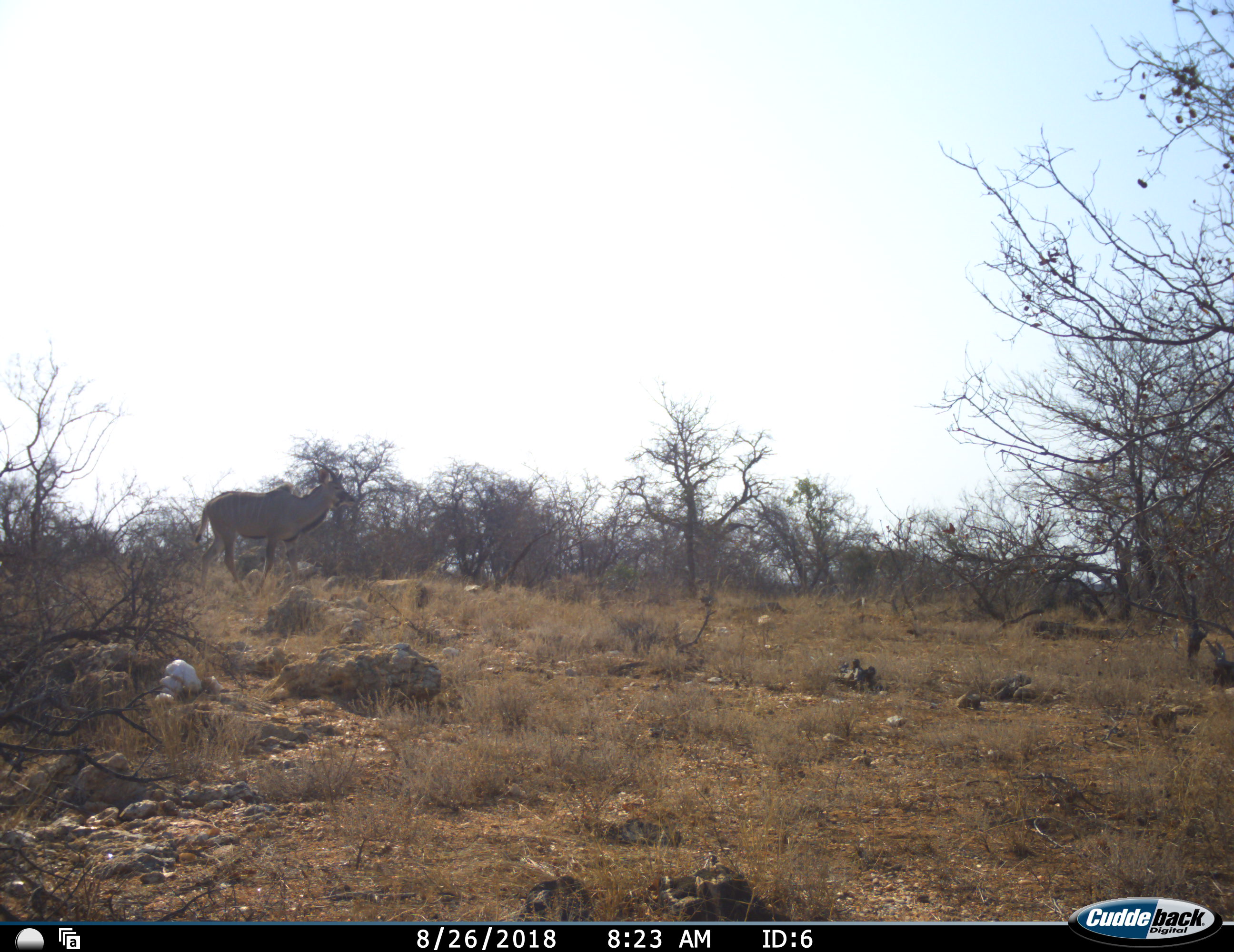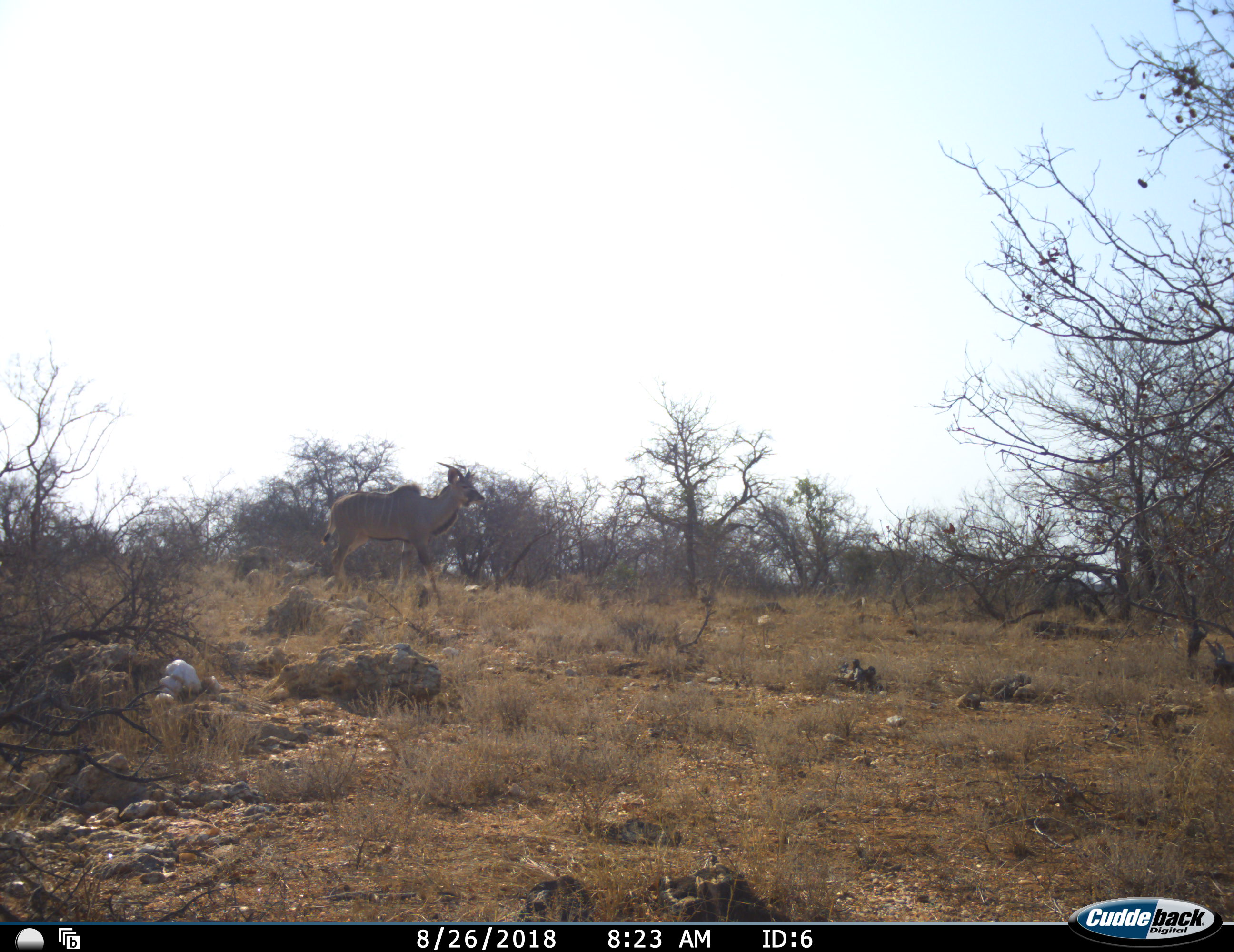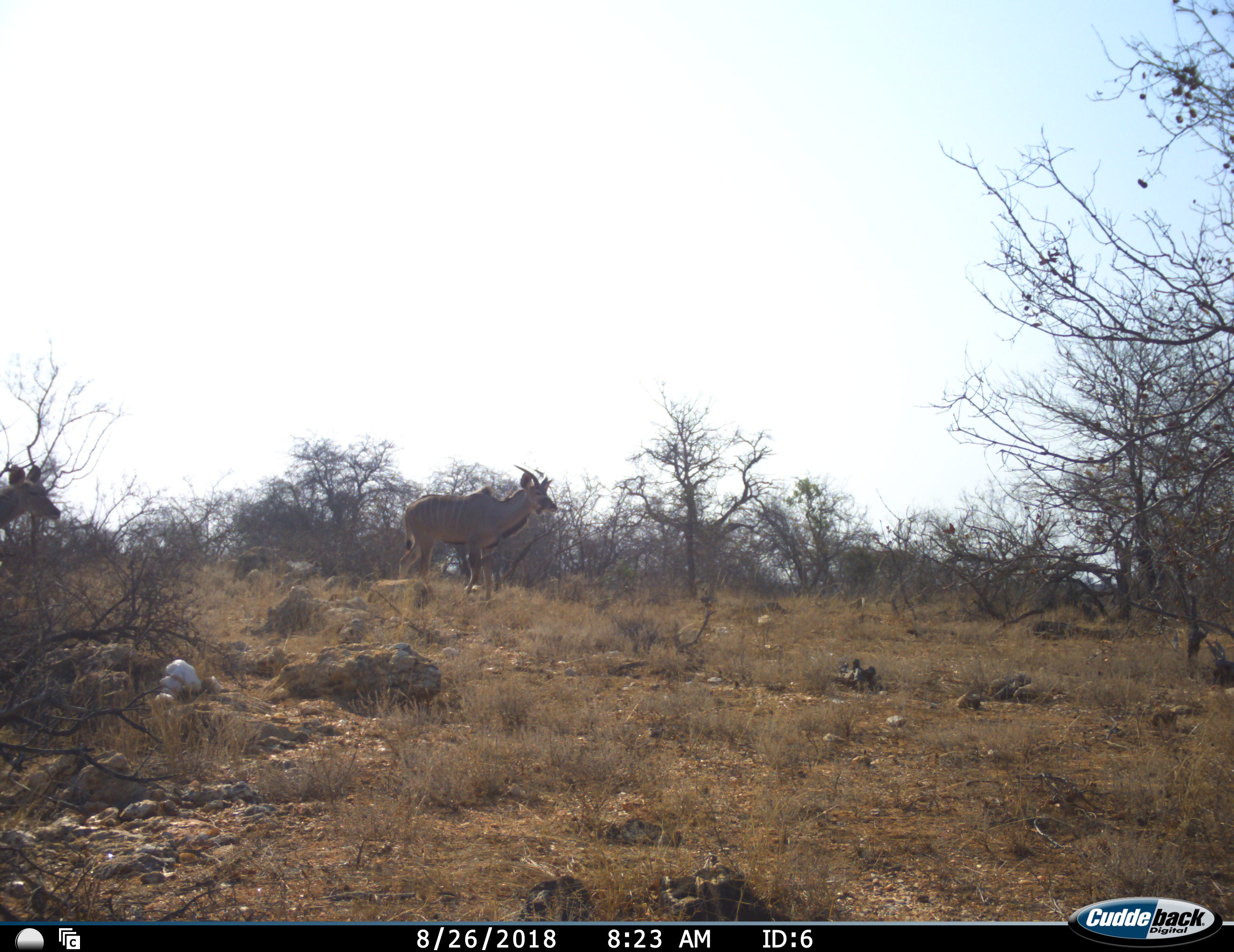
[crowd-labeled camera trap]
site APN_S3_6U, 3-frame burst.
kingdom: Animalia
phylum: Chordata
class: Mammalia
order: Artiodactyla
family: Bovidae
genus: Tragelaphus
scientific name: Tragelaphus oryx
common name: eland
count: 2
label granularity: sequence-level